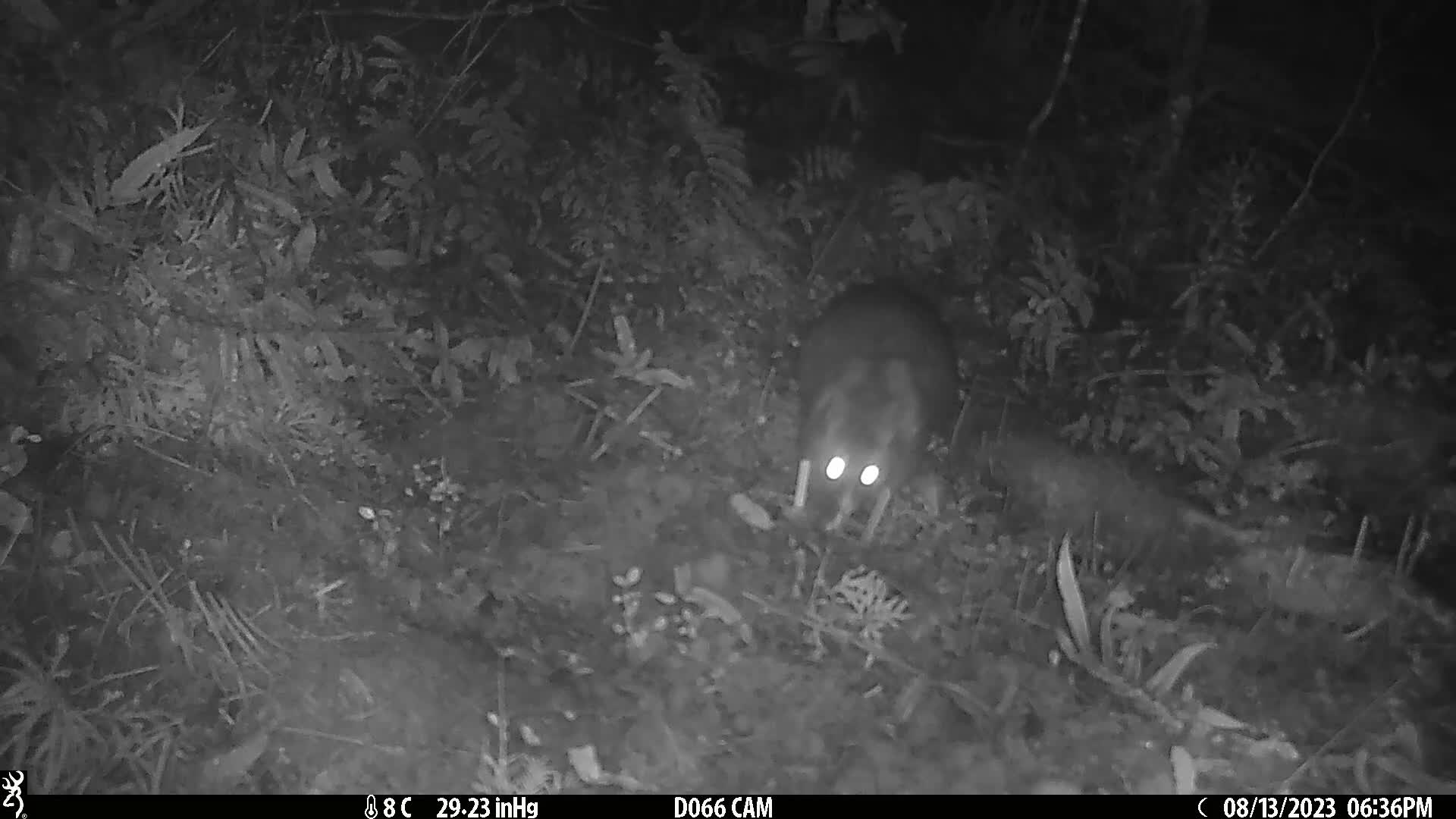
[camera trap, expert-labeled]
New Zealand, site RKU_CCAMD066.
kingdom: Animalia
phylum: Chordata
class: Mammalia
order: Diprotodontia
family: Phalangeridae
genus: Trichosurus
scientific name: Trichosurus vulpecula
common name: common brushtail possum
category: possum